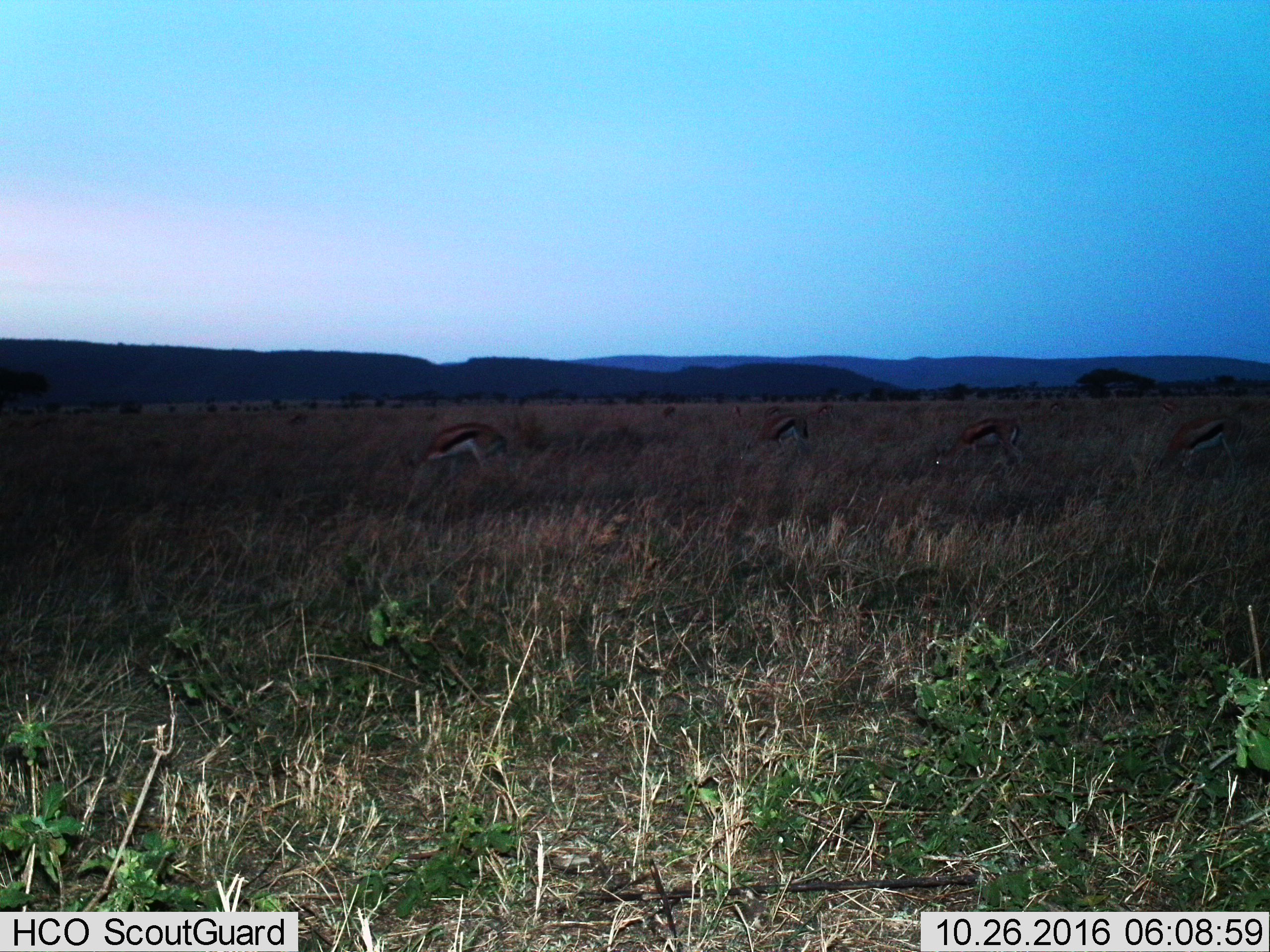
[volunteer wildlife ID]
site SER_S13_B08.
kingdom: Animalia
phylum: Chordata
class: Mammalia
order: Artiodactyla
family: Bovidae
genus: Eudorcas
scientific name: Eudorcas thomsonii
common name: thomson's gazelle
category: gazellethomsons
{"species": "gazellethomsons (thomson's gazelle) (Eudorcas thomsonii)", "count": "10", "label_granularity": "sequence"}